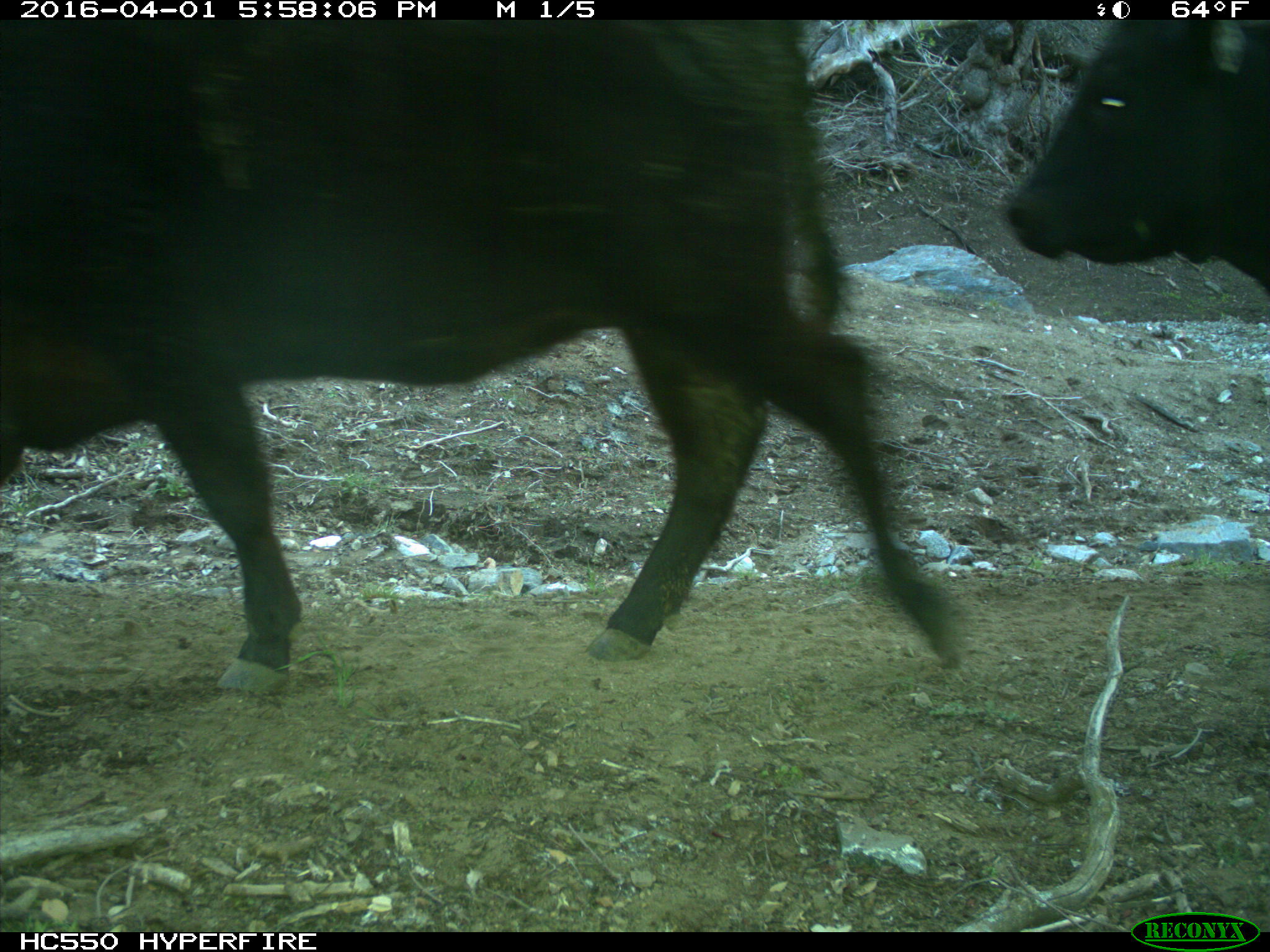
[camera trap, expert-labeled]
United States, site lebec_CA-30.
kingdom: Animalia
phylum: Chordata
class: Mammalia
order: Artiodactyla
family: Bovidae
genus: Bos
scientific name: Bos taurus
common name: domestic cow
Bos taurus (domestic cow).